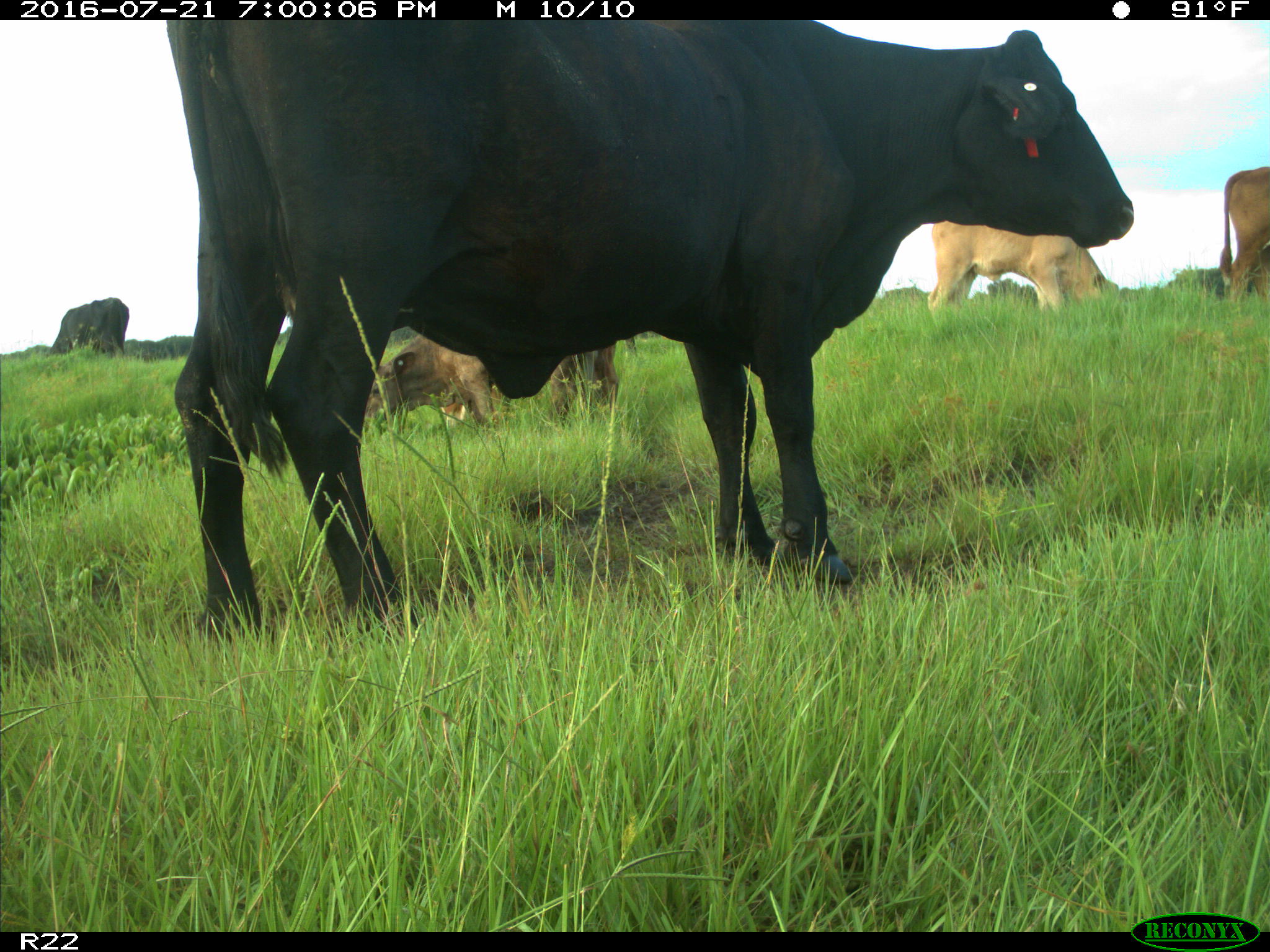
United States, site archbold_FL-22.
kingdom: Animalia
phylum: Chordata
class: Mammalia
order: Artiodactyla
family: Bovidae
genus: Bos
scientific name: Bos taurus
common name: domestic cow